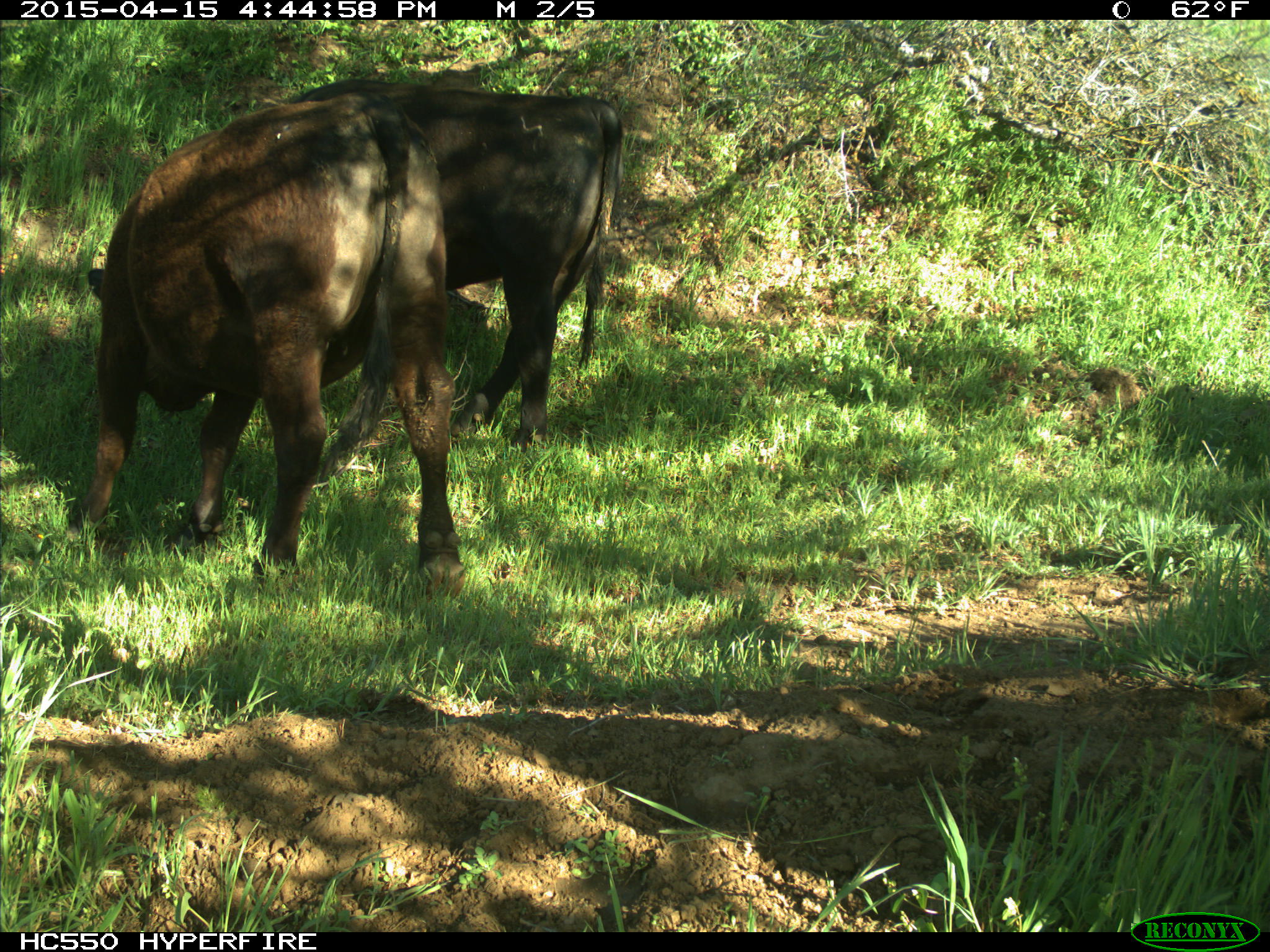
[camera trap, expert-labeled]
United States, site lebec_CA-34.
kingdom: Animalia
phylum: Chordata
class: Mammalia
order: Artiodactyla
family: Bovidae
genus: Bos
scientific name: Bos taurus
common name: domestic cow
Bos taurus (domestic cow).